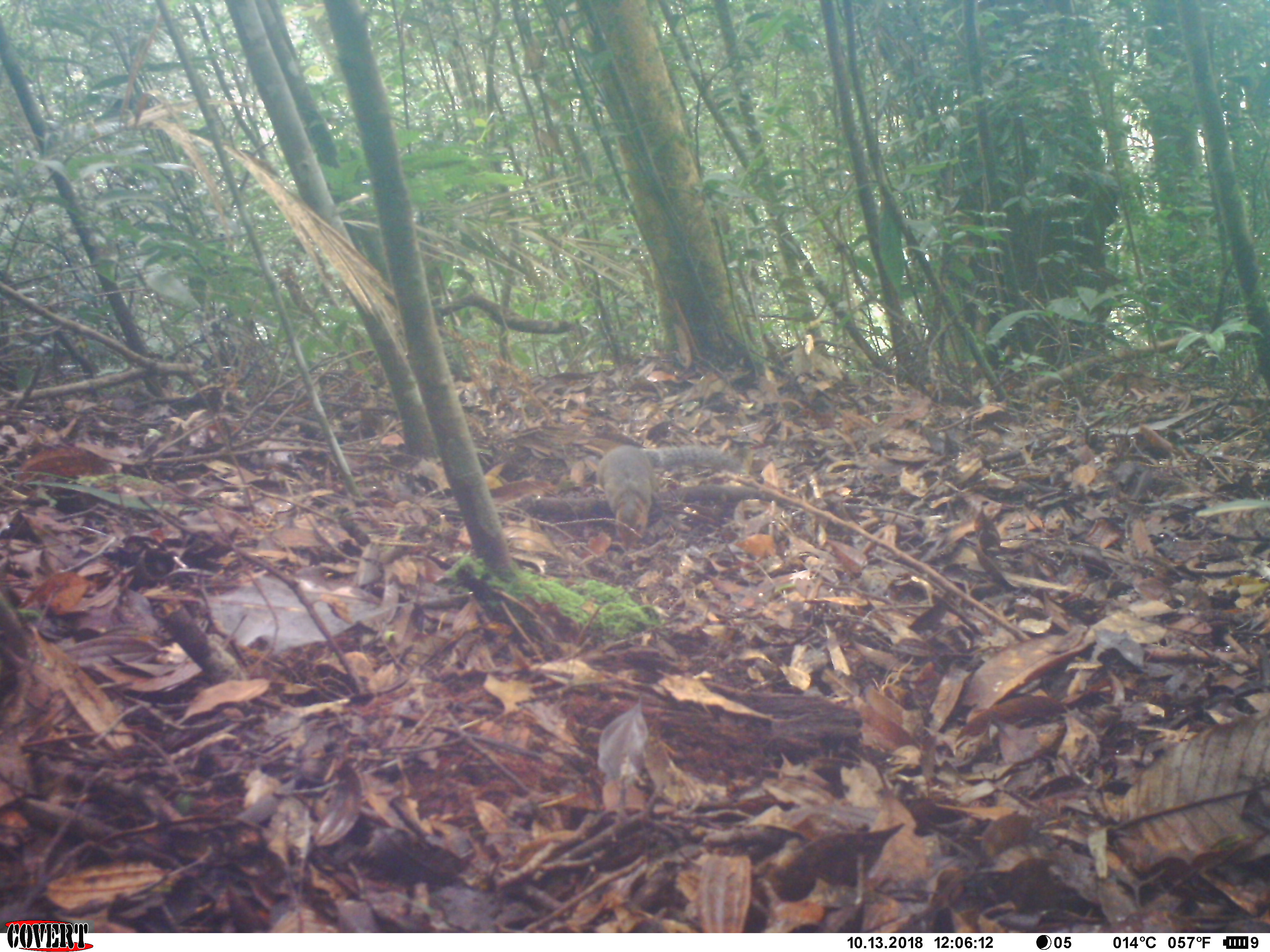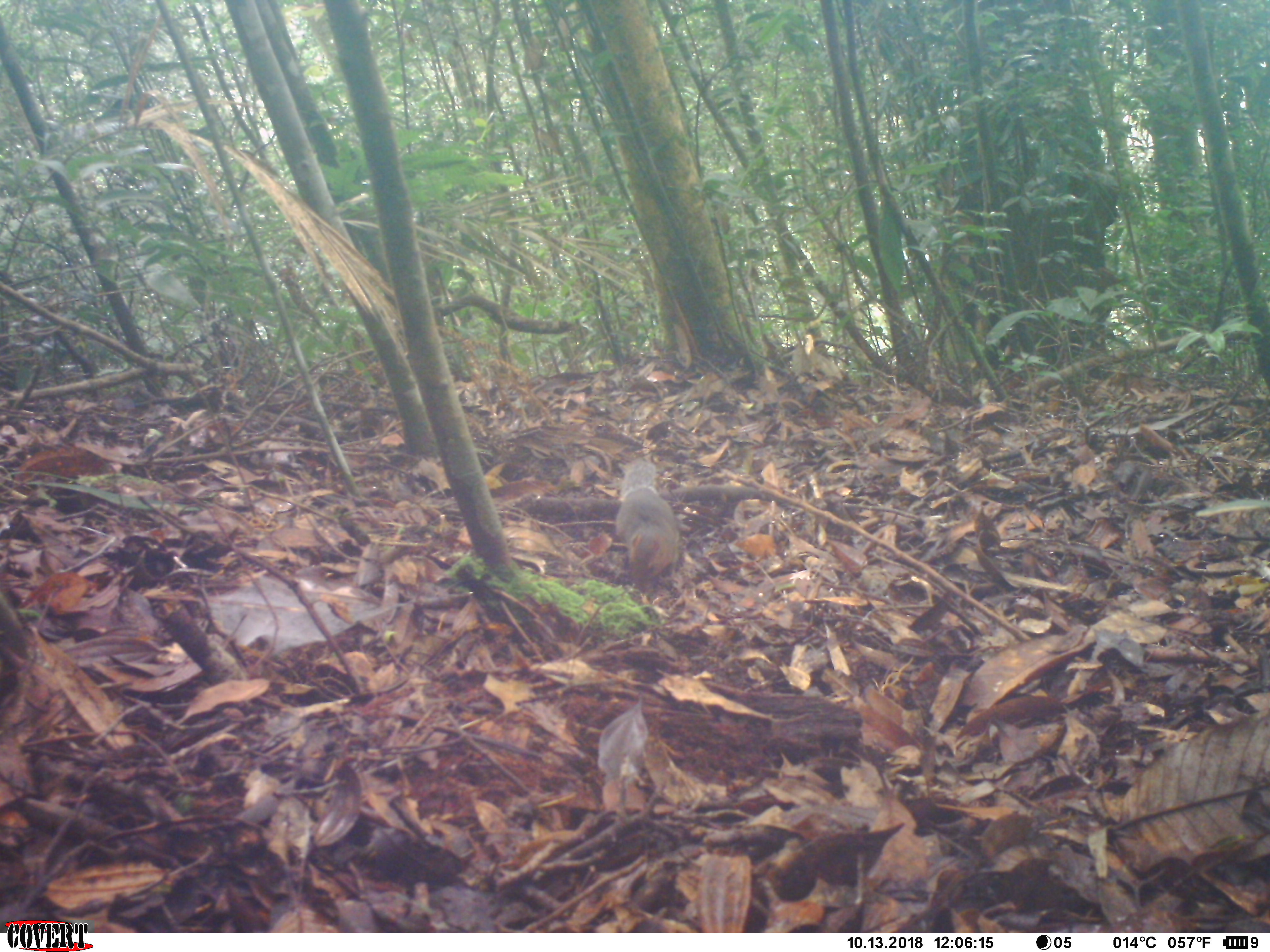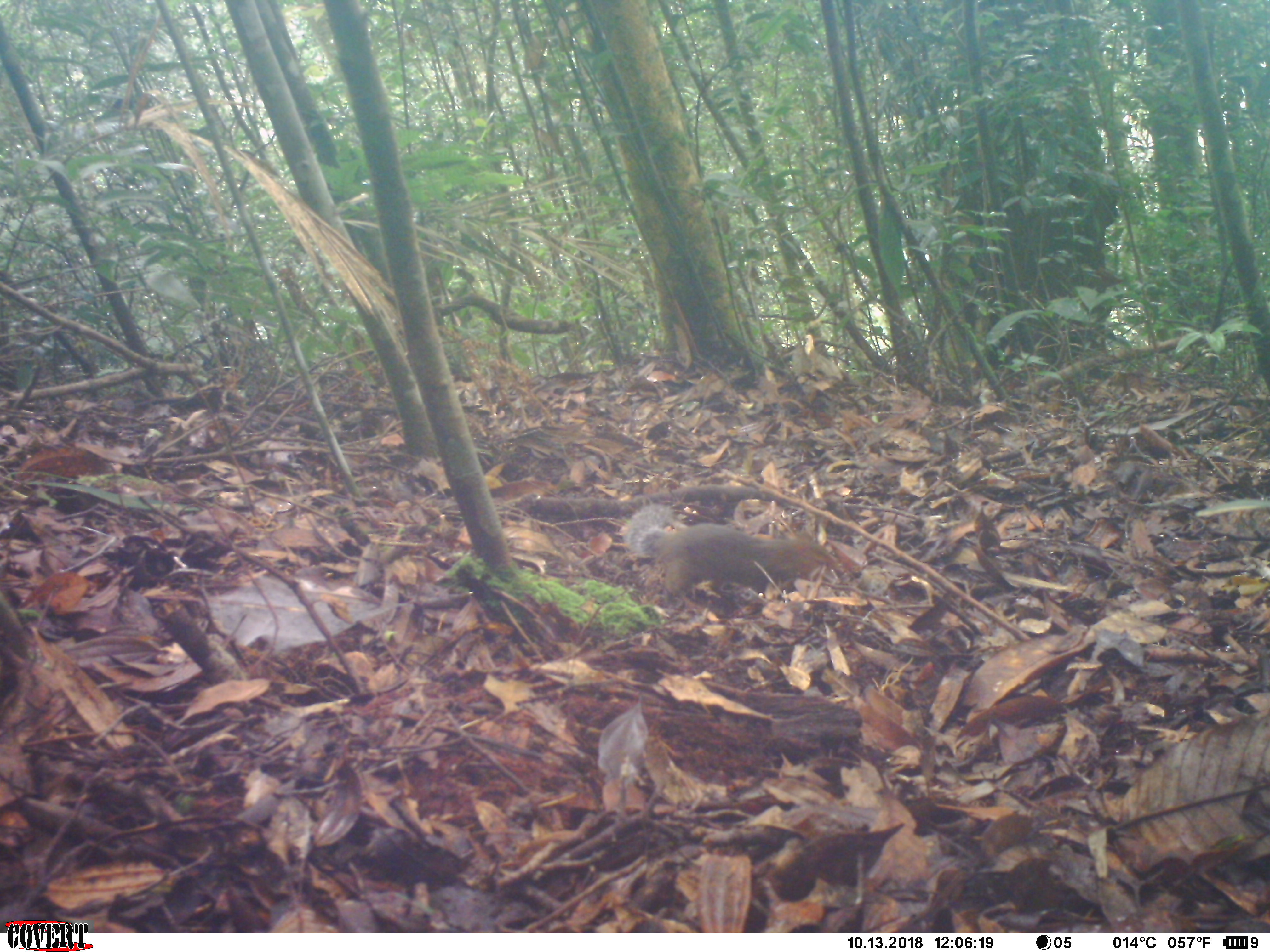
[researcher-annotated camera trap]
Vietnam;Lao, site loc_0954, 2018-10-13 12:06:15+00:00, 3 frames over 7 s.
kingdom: Animalia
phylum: Chordata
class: Mammalia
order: Rodentia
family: Sciuridae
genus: Dremomys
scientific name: Dremomys rufigenis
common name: red-cheeked squirrel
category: red cheeked squirrel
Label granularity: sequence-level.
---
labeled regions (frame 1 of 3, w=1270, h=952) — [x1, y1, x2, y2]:
red cheeked squirrel: [596, 446, 746, 554]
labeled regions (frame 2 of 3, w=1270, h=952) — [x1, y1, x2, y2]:
red cheeked squirrel: [614, 459, 679, 582]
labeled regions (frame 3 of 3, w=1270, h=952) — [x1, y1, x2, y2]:
red cheeked squirrel: [624, 504, 837, 600]